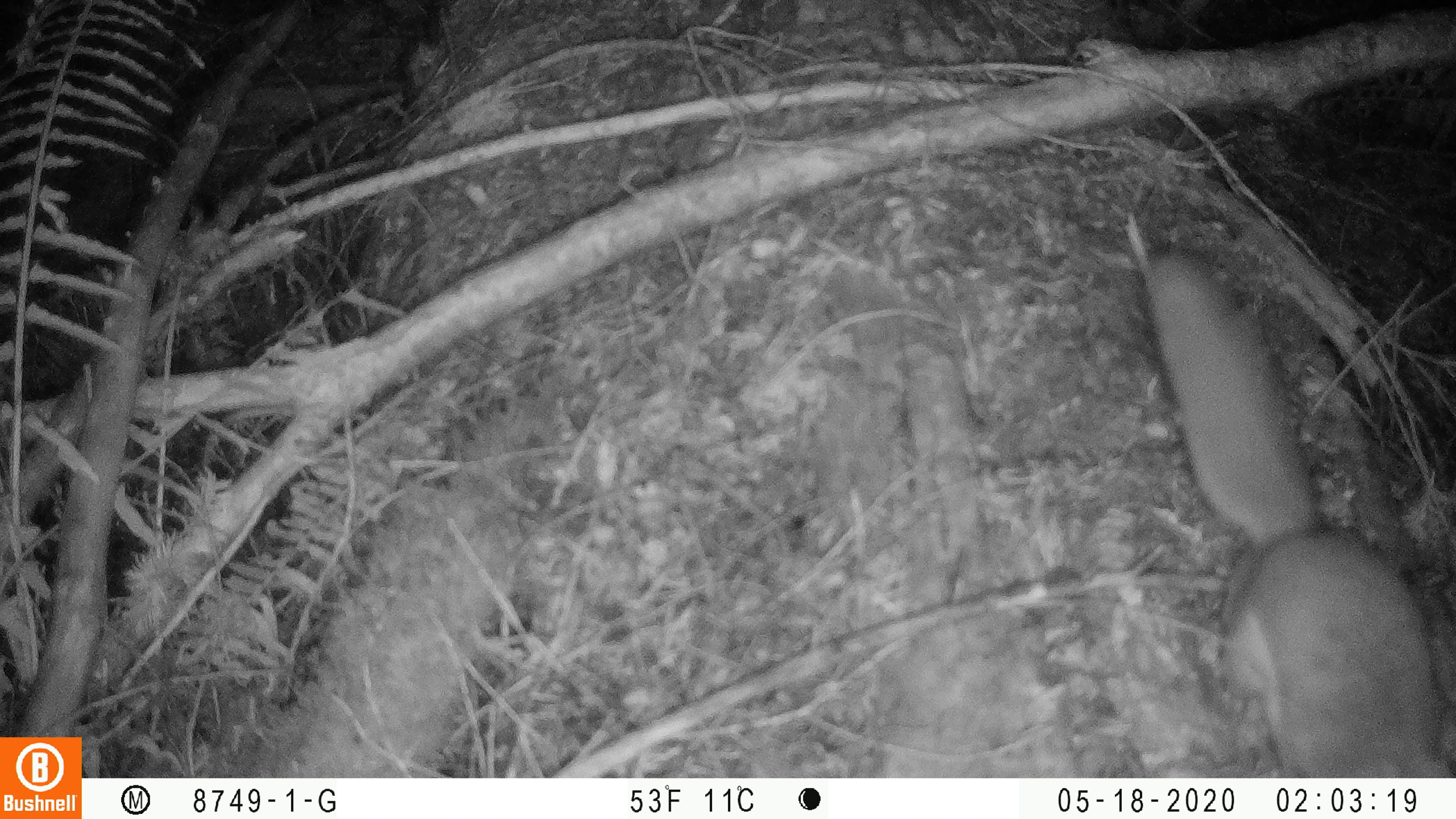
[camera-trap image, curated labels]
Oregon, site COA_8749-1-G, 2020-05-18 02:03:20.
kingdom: Animalia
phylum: Chordata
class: Mammalia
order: Rodentia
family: Sciuridae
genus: Glaucomys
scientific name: Glaucomys oregonensis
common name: humboldt's flying squirrel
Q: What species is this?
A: Humboldt's flying squirrel (Glaucomys oregonensis).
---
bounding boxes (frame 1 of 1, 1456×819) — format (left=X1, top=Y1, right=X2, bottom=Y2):
humboldt's flying squirrel: (left=1130, top=227, right=1449, bottom=770)